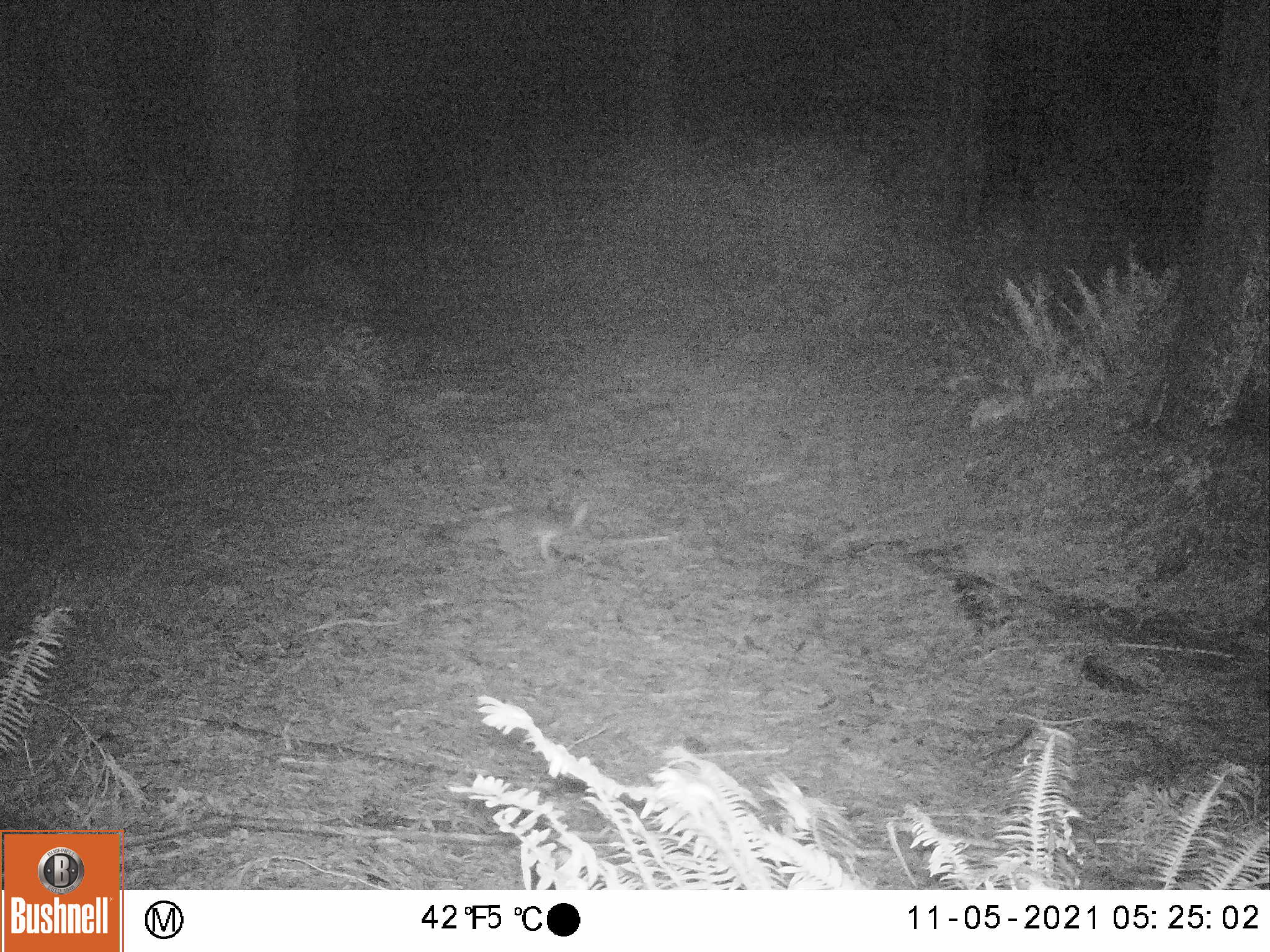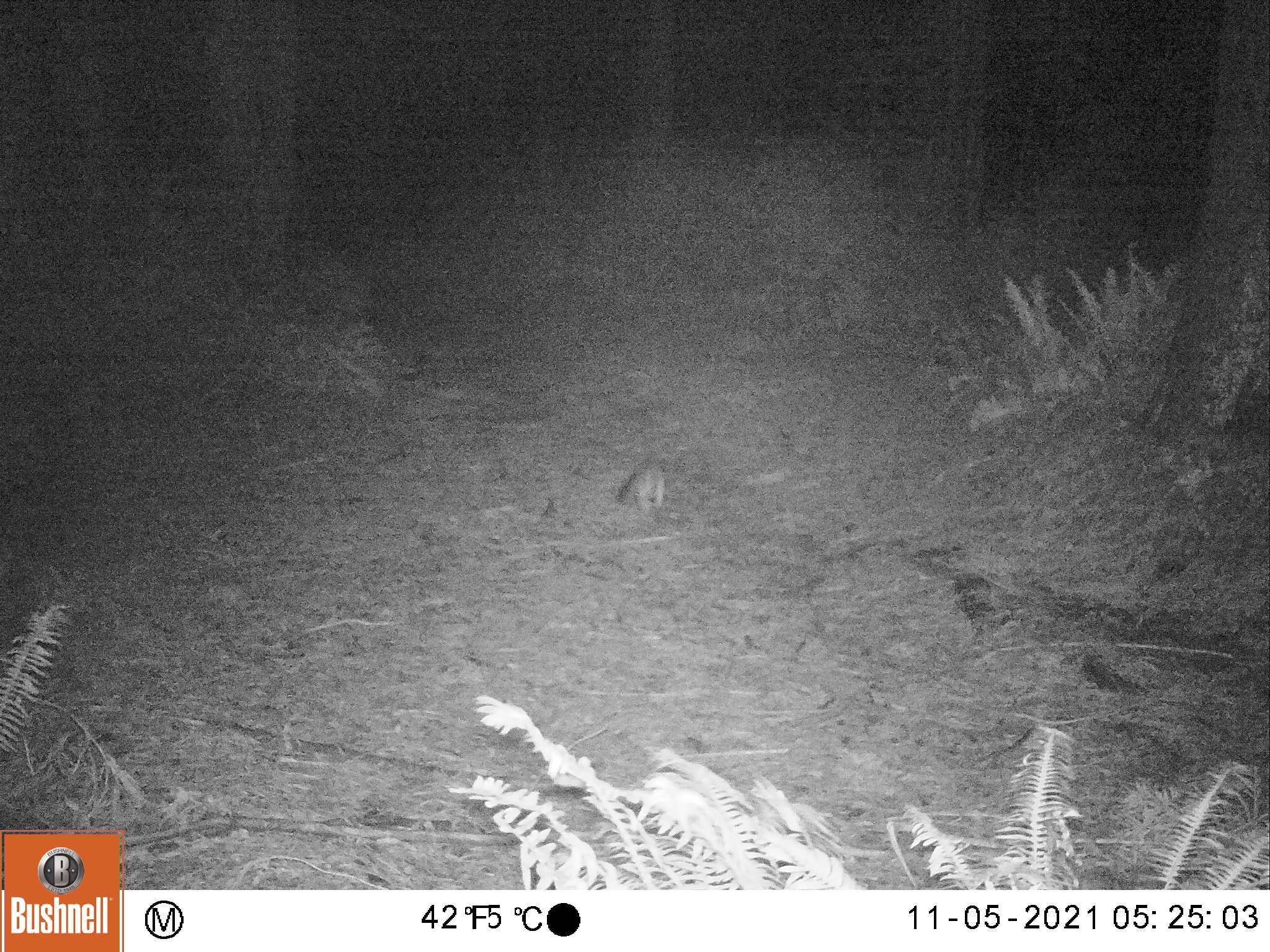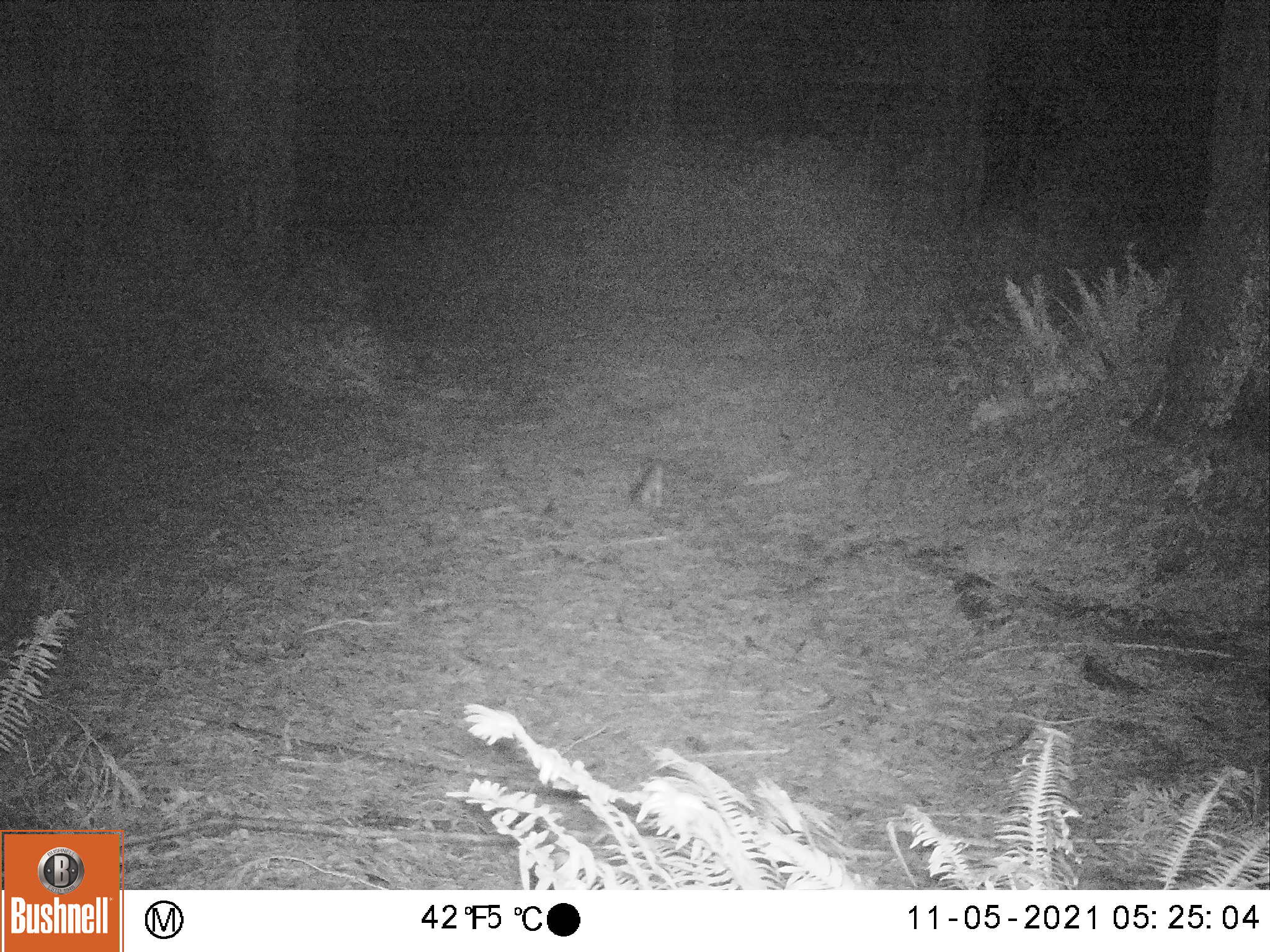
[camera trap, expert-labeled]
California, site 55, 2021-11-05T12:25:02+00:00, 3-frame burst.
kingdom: Animalia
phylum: Chordata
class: Mammalia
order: Carnivora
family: Canidae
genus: Urocyon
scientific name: Urocyon cinereoargenteus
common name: gray fox